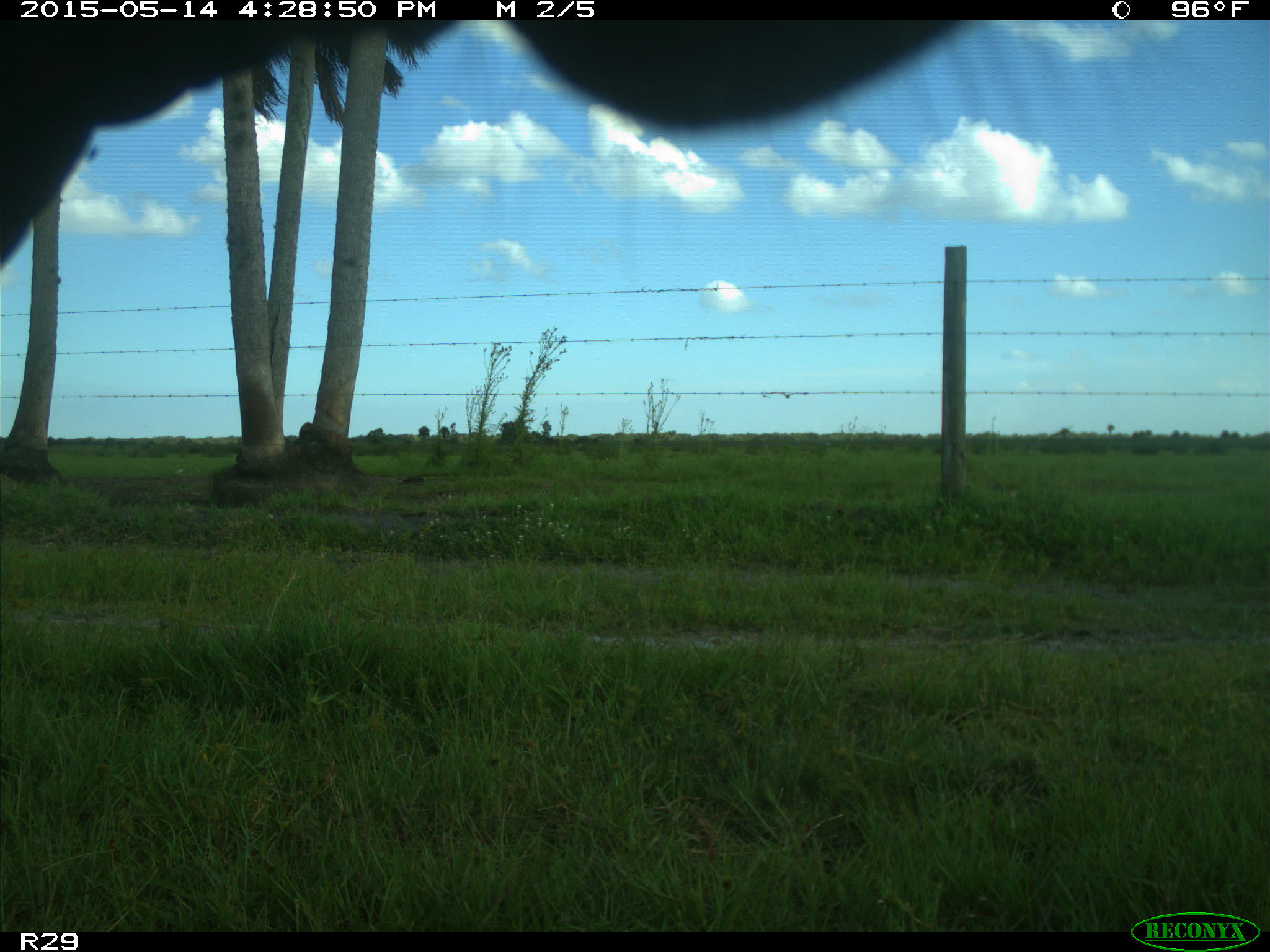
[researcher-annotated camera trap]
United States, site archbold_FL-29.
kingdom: Animalia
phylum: Chordata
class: Mammalia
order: Artiodactyla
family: Bovidae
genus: Bos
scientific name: Bos taurus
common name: domestic cow